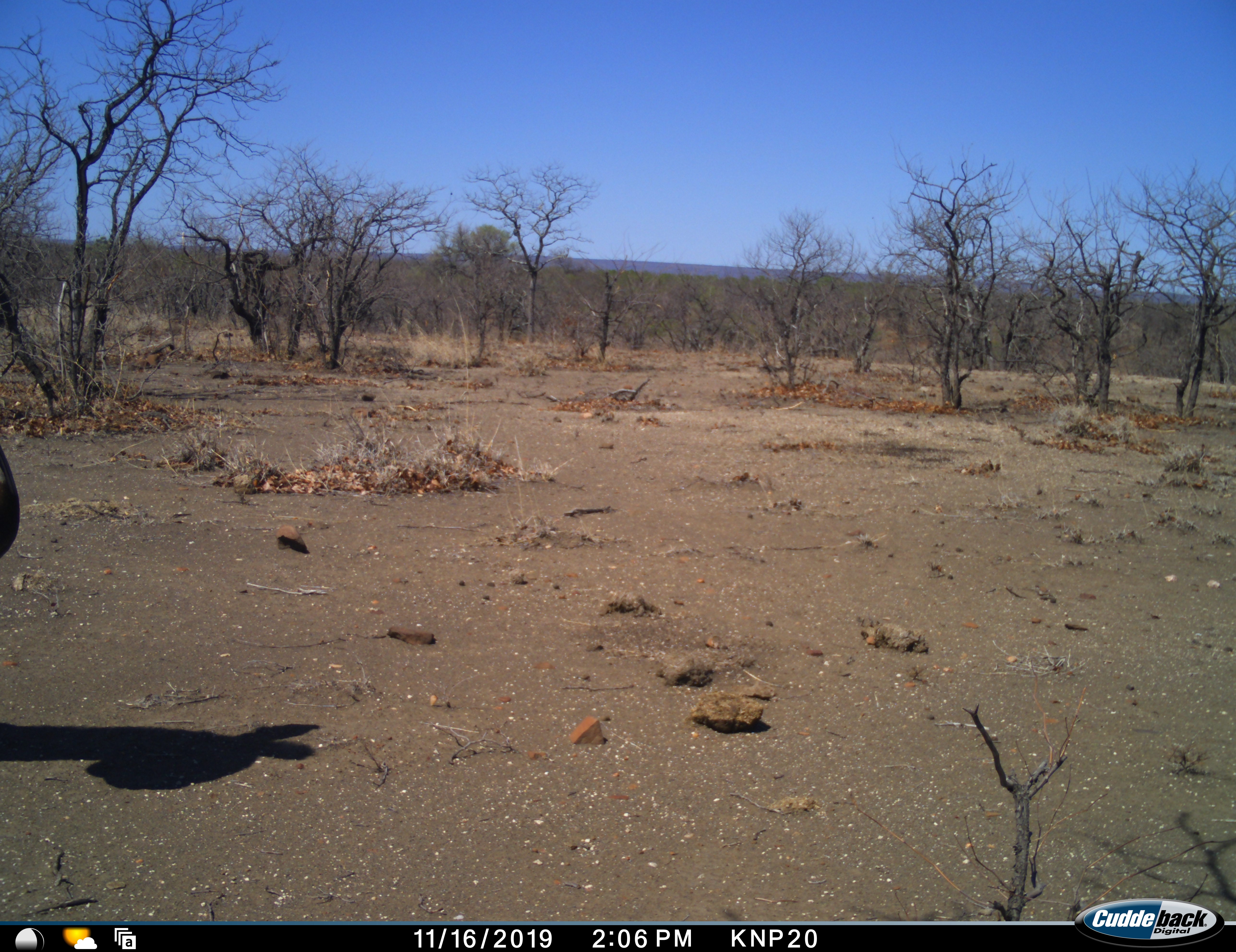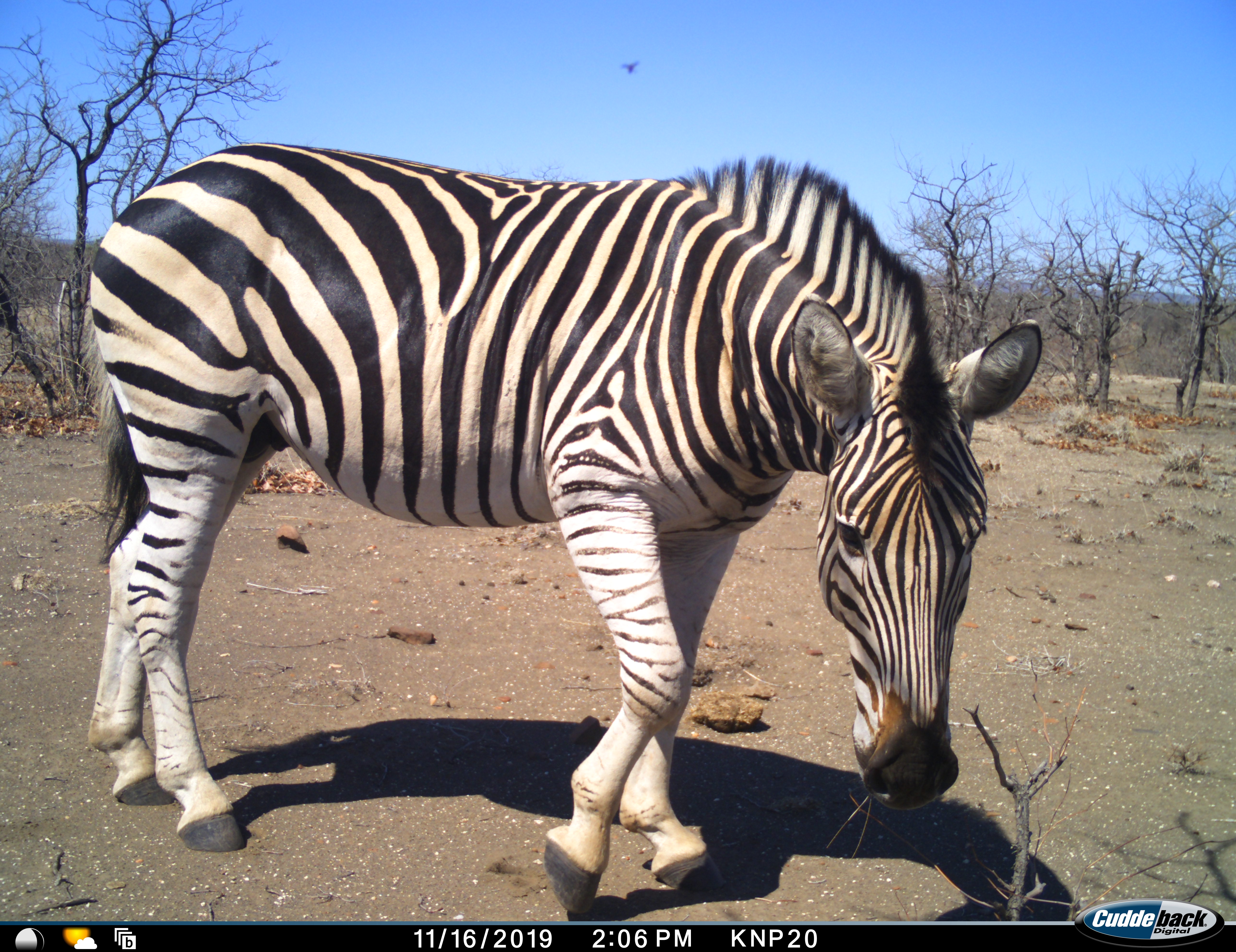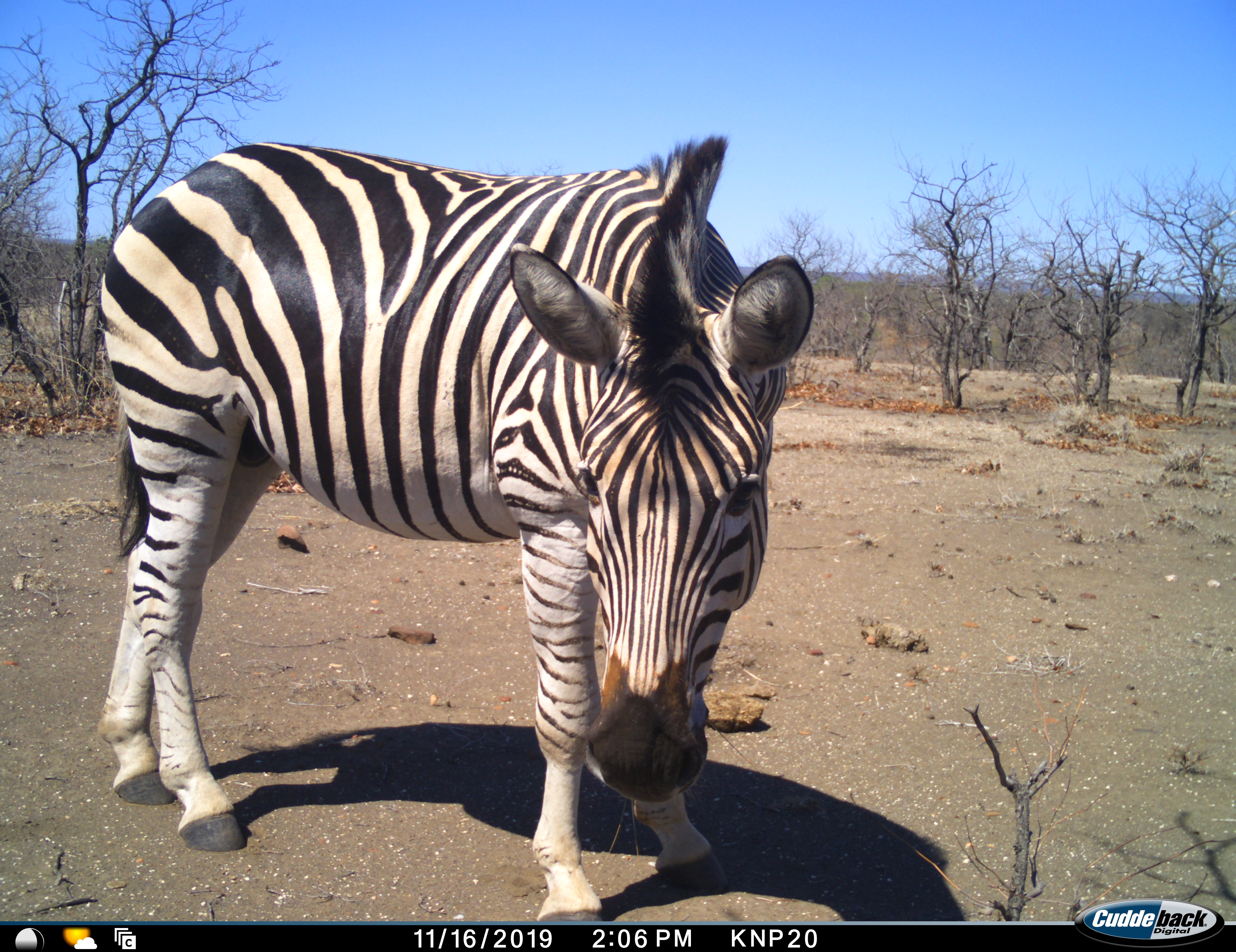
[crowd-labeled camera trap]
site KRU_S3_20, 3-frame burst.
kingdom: Animalia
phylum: Chordata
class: Mammalia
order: Perissodactyla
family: Equidae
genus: Equus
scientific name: Equus quagga burchellii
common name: burchell's zebra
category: zebraburchells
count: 1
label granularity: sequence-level